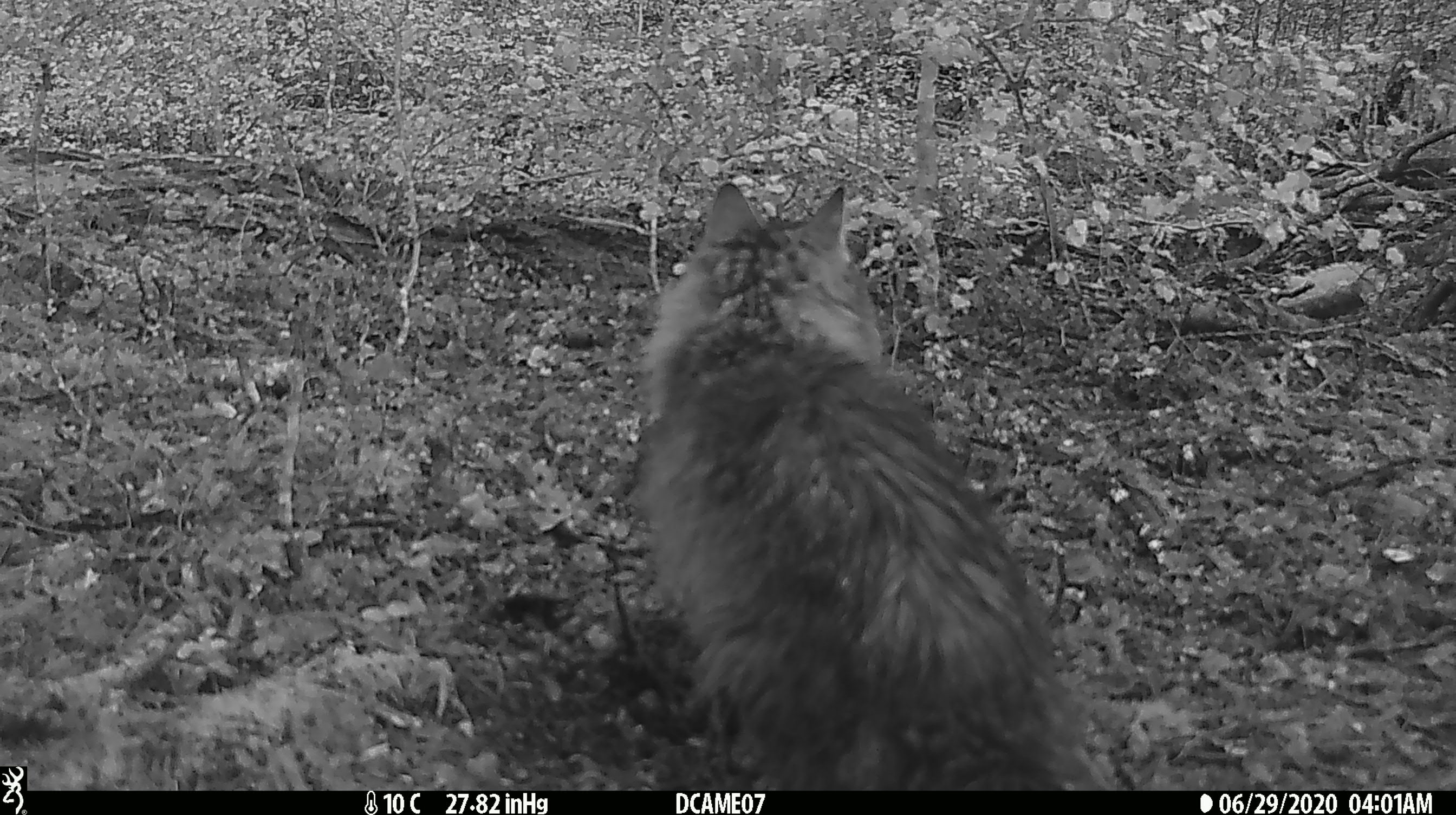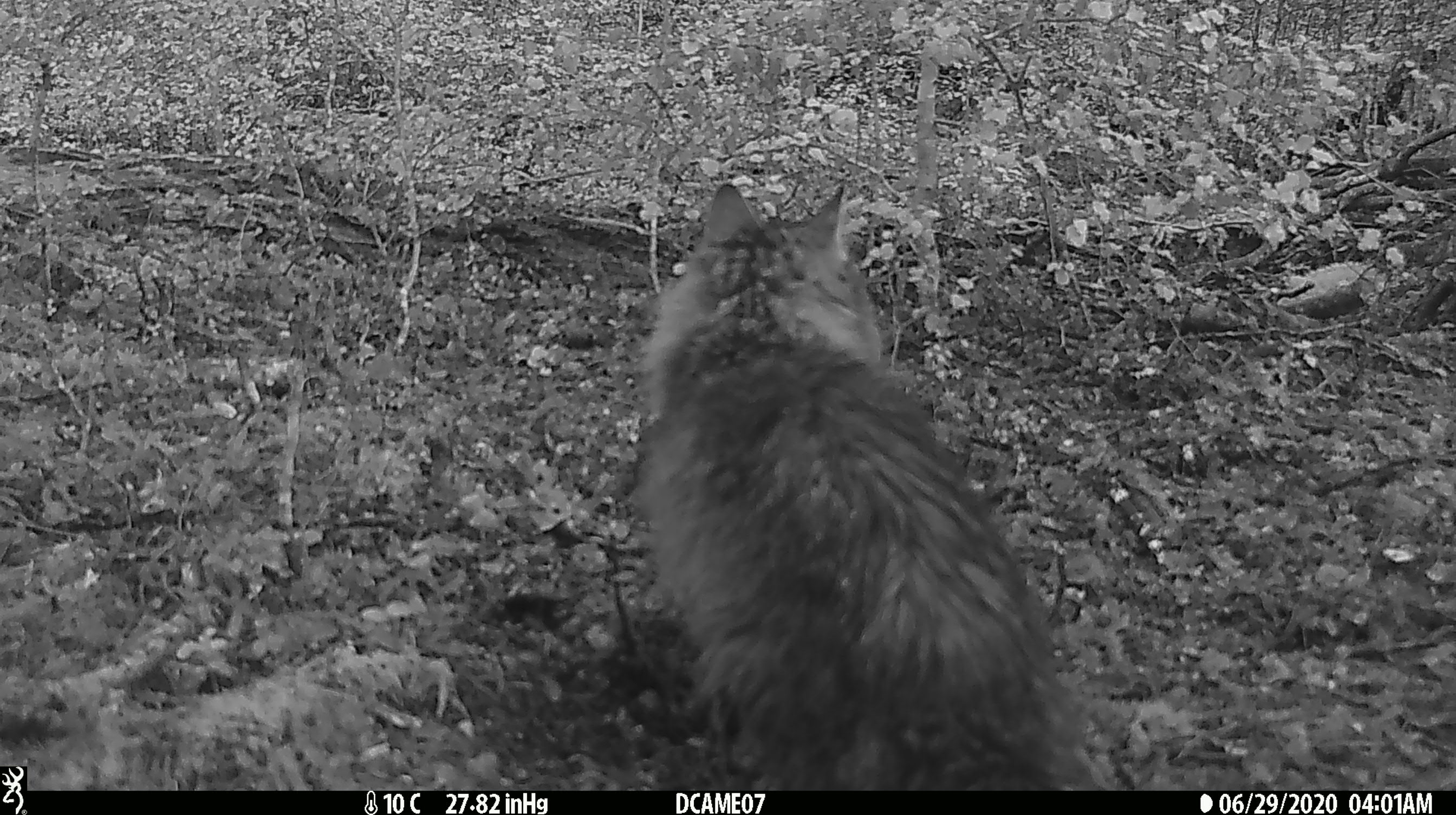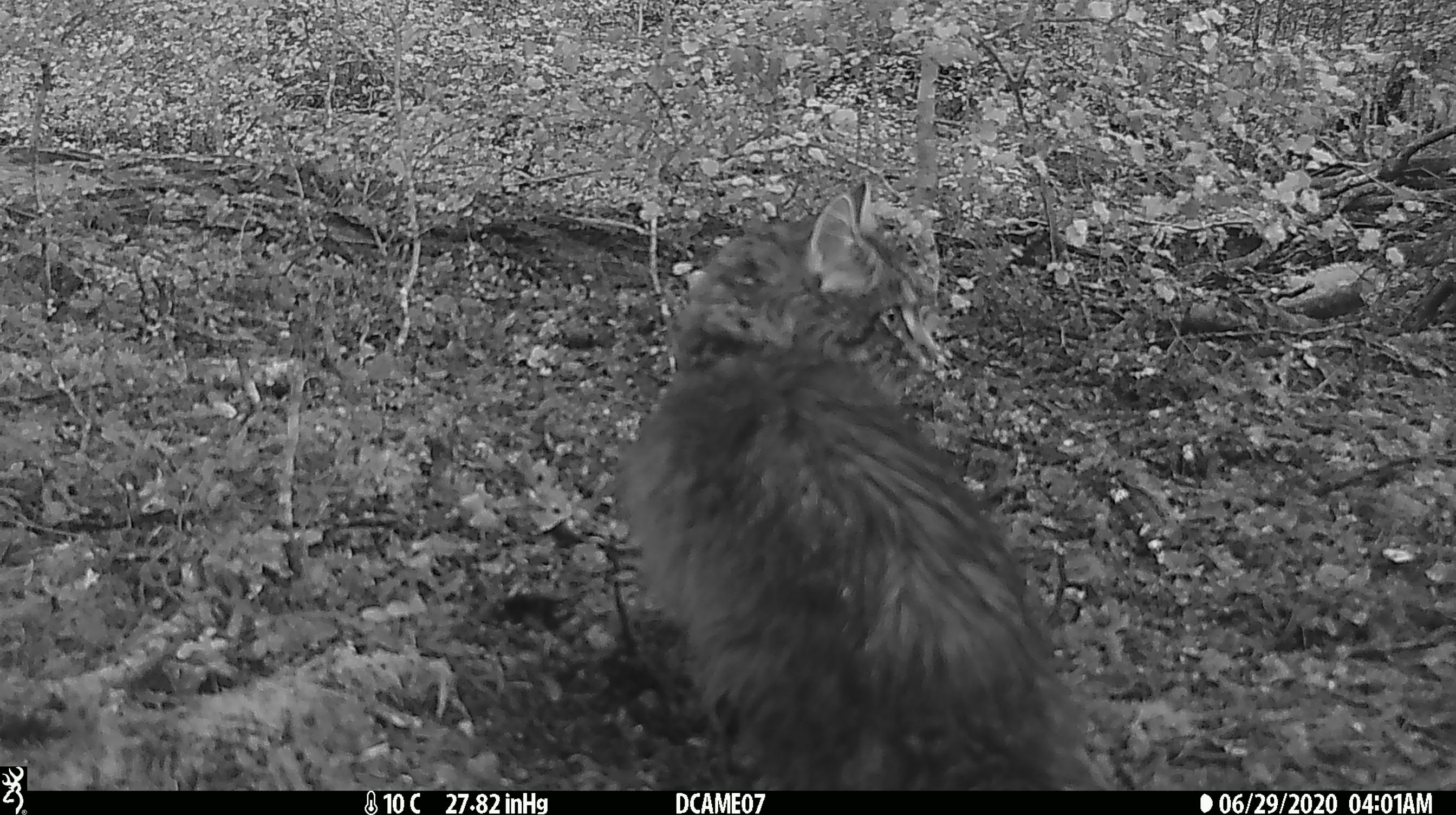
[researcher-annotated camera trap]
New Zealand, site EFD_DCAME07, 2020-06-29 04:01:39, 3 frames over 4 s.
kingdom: Animalia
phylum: Chordata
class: Mammalia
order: Carnivora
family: Felidae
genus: Felis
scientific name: Felis catus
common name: domestic cat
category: cat